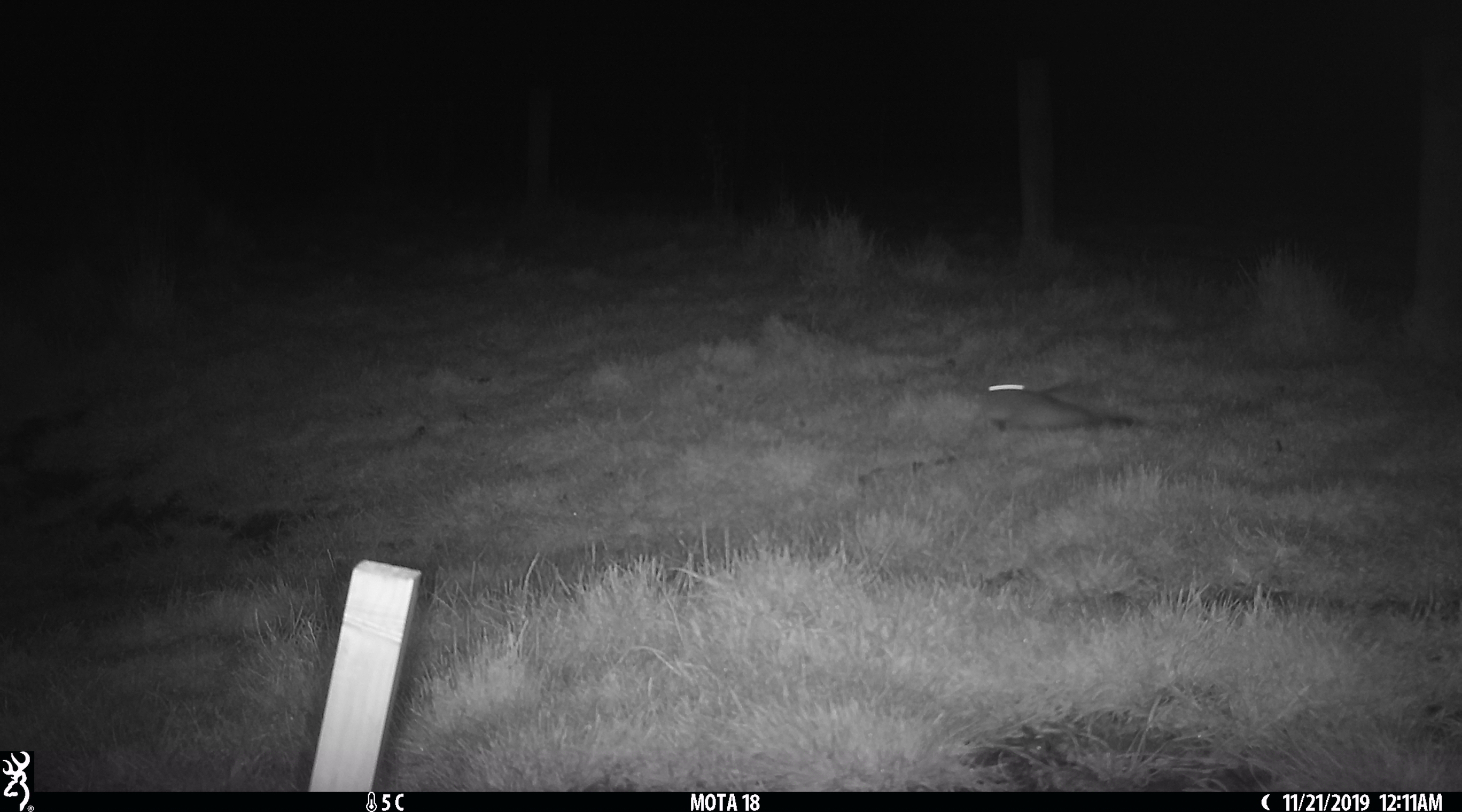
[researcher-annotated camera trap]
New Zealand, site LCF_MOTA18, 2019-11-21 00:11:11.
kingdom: Animalia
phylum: Chordata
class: Mammalia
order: Carnivora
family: Mustelidae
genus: Mustela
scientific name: Mustela furo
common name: ferret